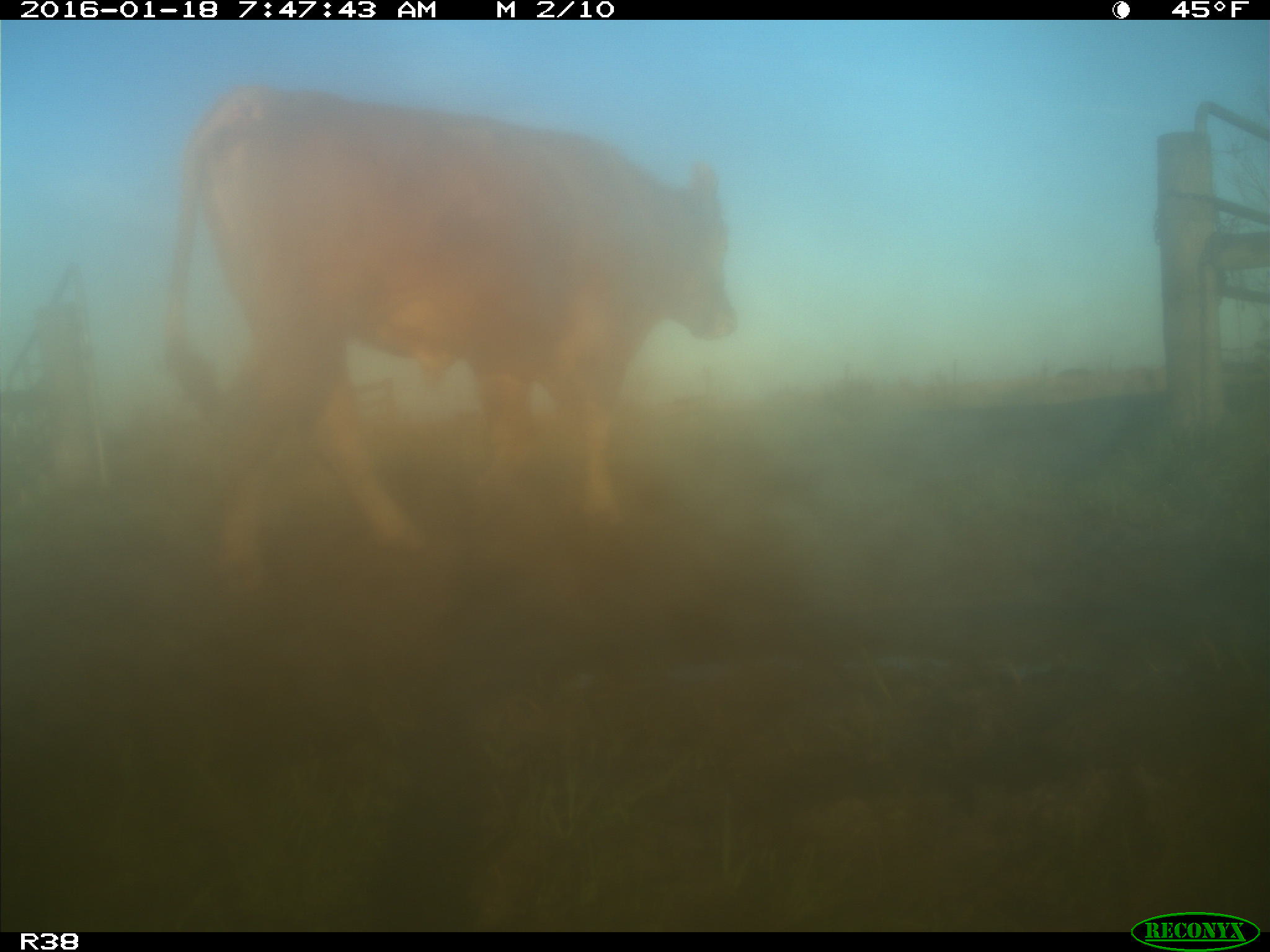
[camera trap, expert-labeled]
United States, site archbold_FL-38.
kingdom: Animalia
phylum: Chordata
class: Mammalia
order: Artiodactyla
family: Bovidae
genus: Bos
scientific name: Bos taurus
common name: domestic cow